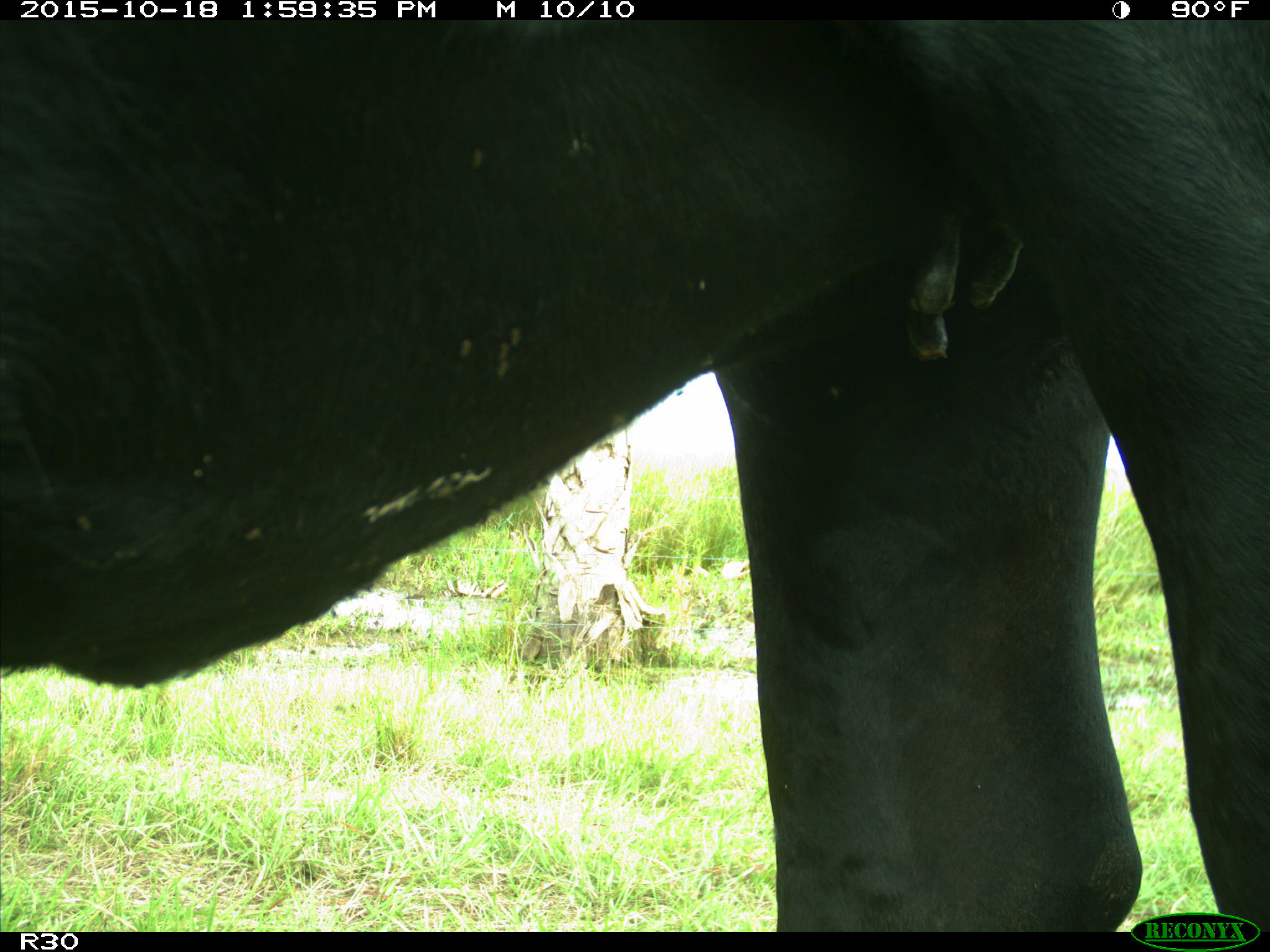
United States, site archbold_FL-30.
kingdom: Animalia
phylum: Chordata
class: Mammalia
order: Artiodactyla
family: Bovidae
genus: Bos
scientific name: Bos taurus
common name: domestic cow